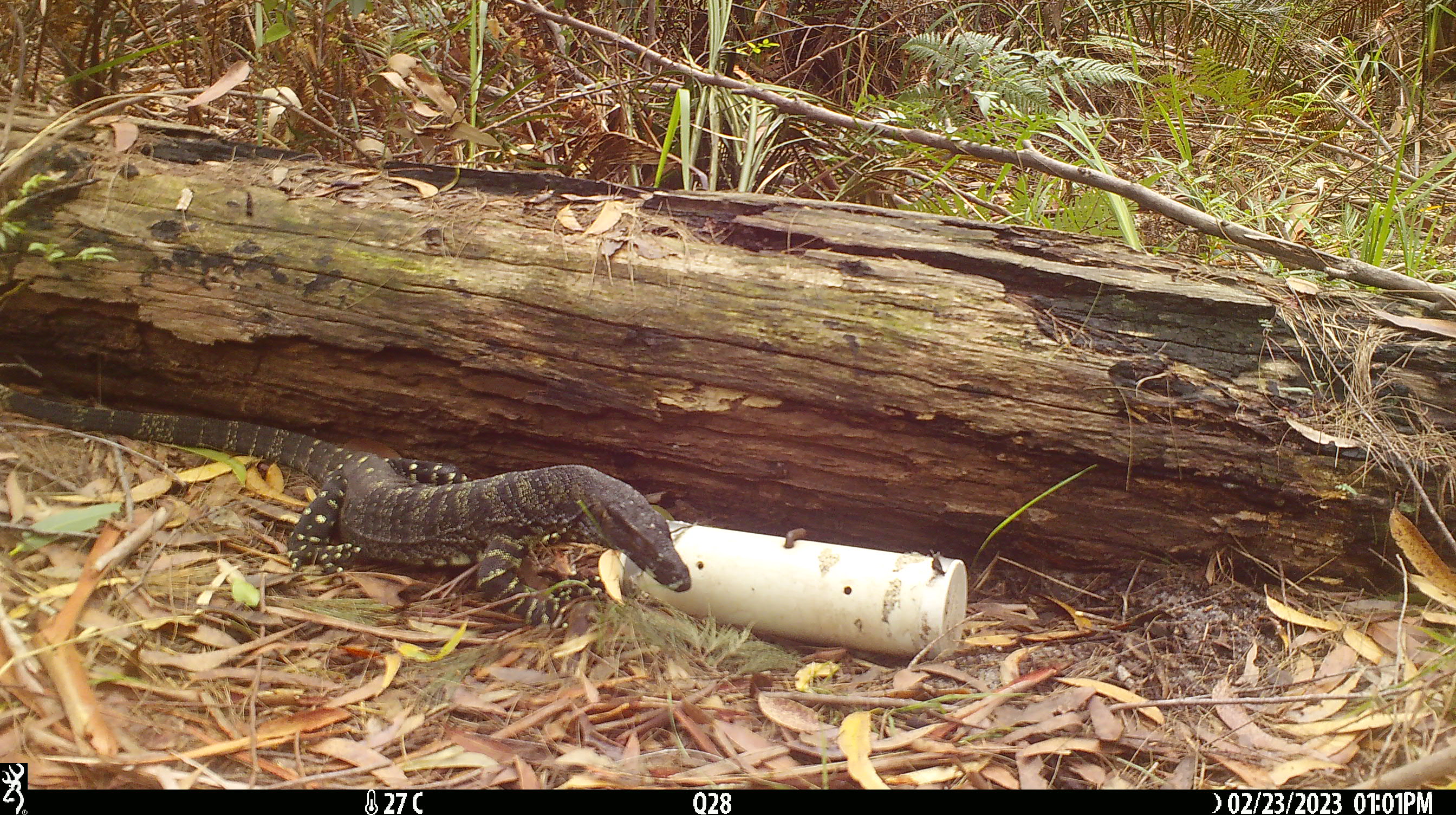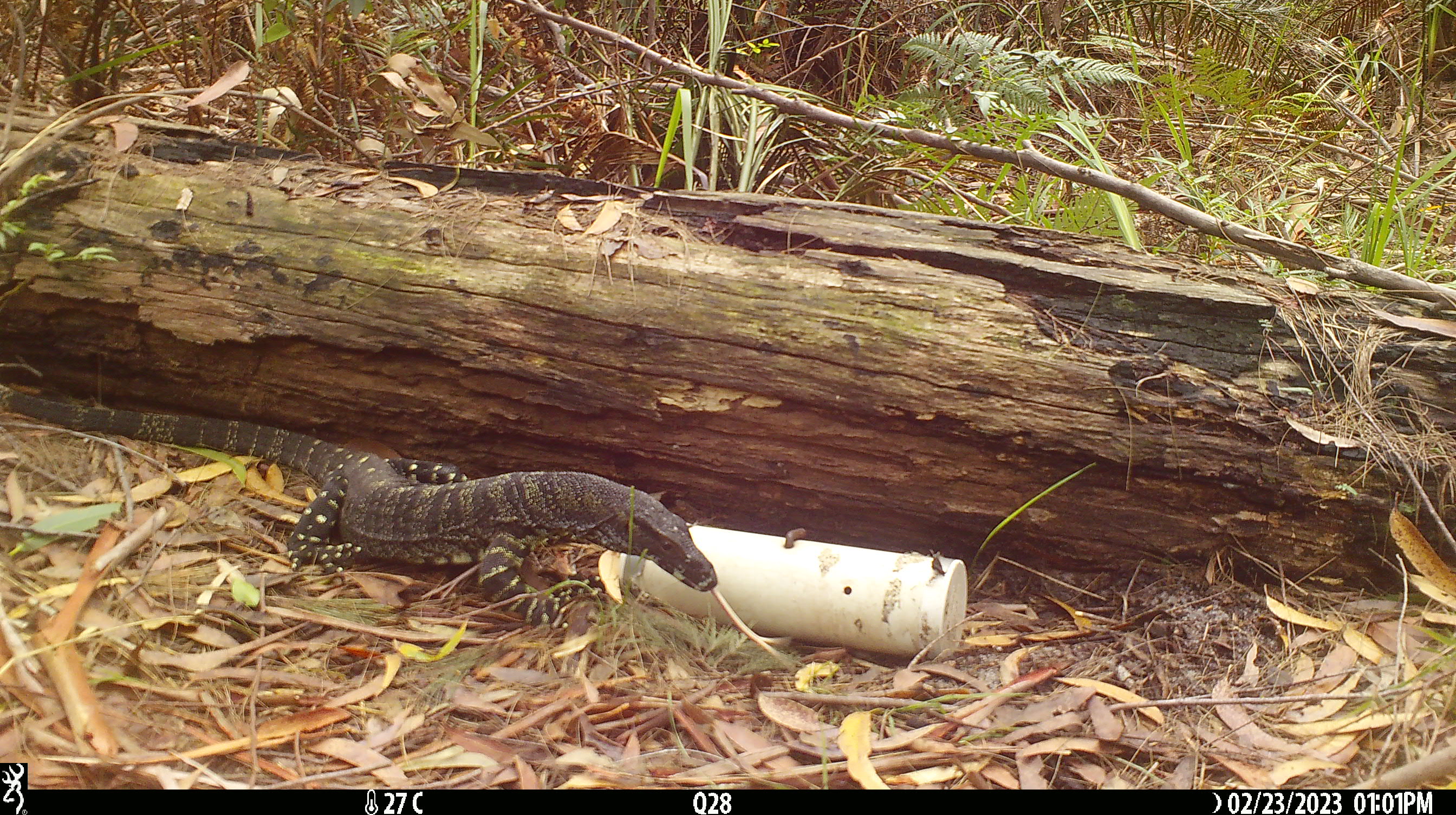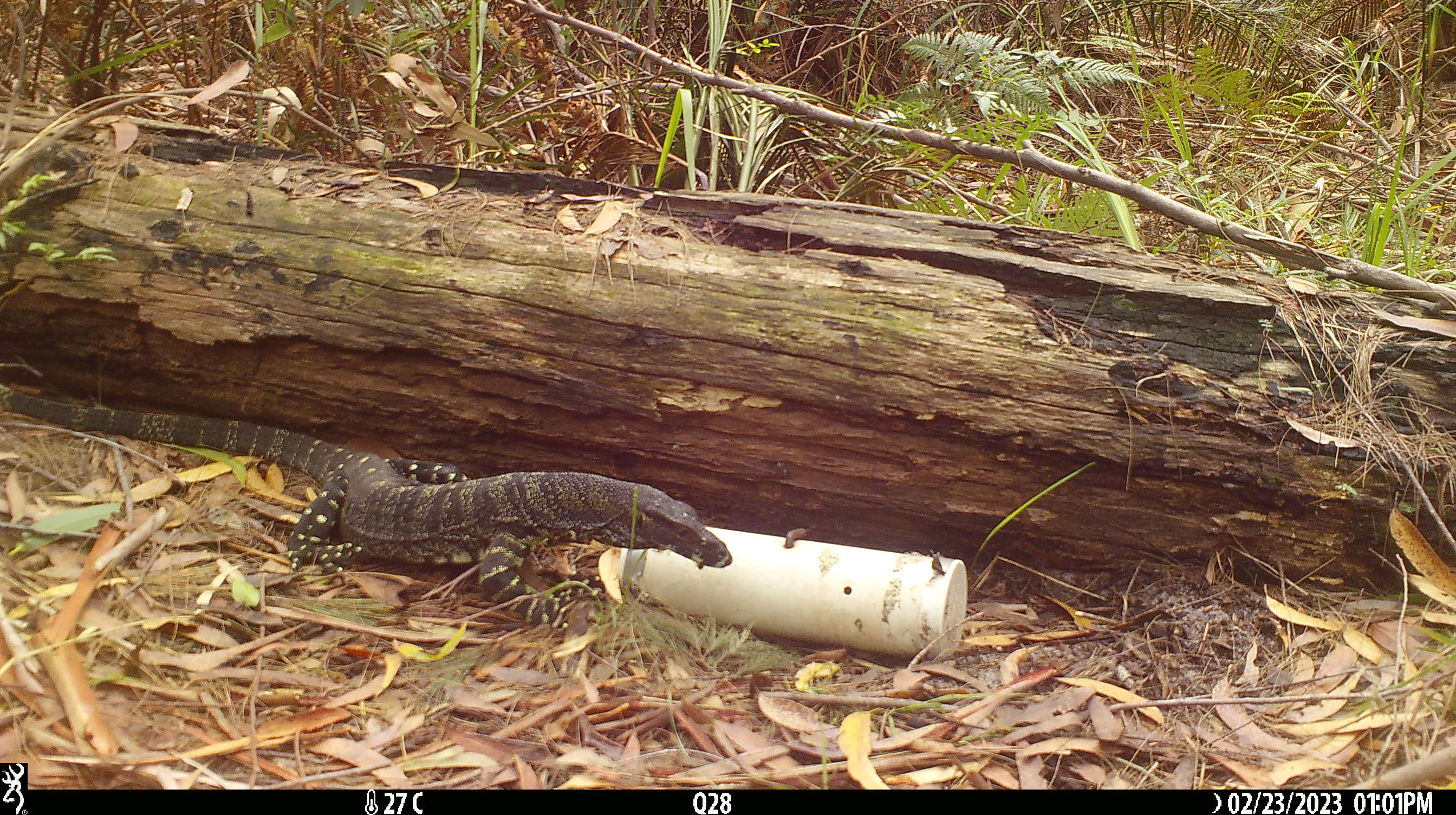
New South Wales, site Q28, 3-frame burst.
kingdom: Animalia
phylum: Chordata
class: Reptilia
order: Squamata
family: Varanidae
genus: Varanus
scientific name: Varanus varius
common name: lace monitor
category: goanna